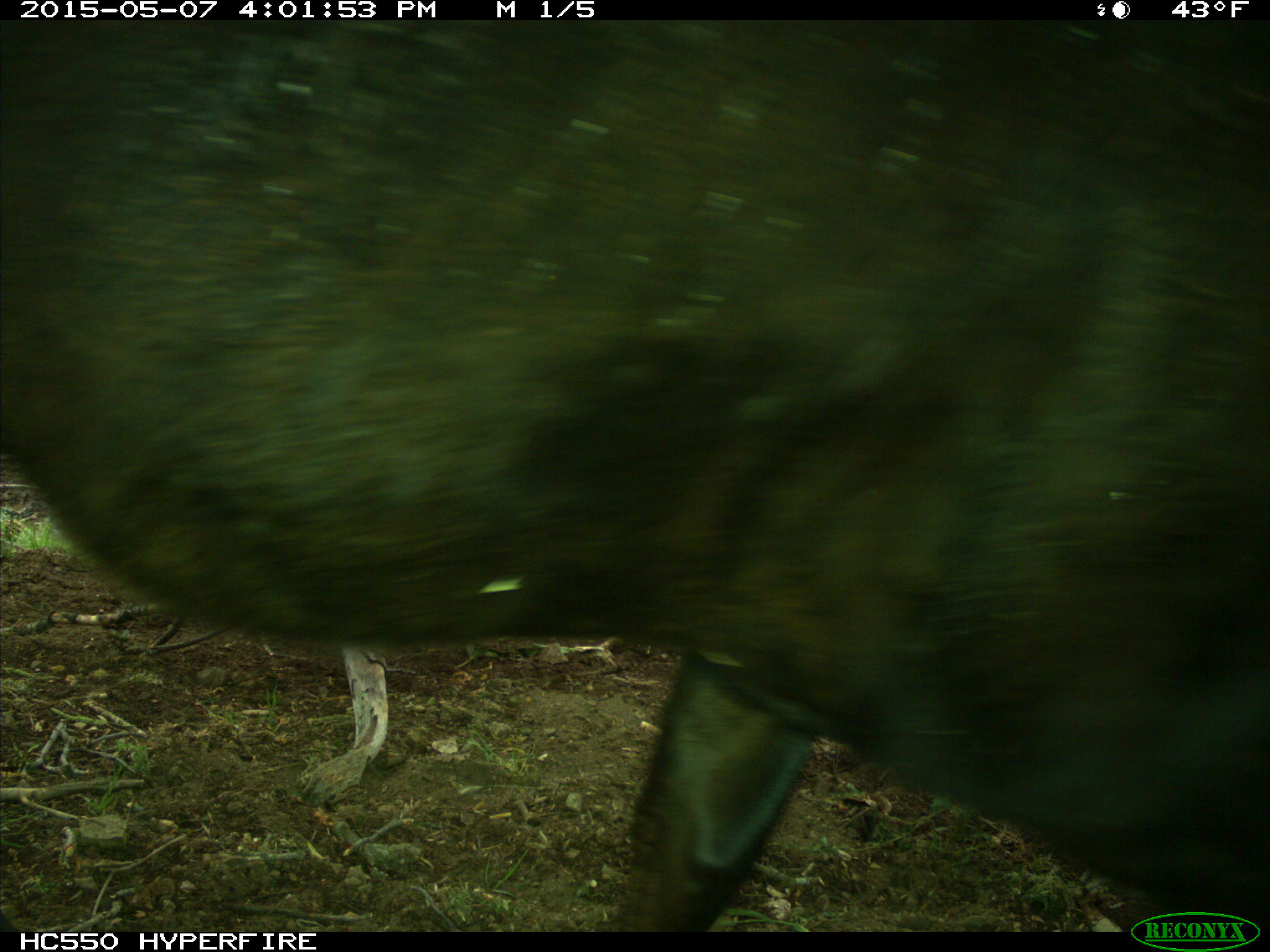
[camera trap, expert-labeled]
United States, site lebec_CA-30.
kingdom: Animalia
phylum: Chordata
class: Mammalia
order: Artiodactyla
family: Bovidae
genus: Bos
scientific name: Bos taurus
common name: domestic cow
Bos taurus (domestic cow).